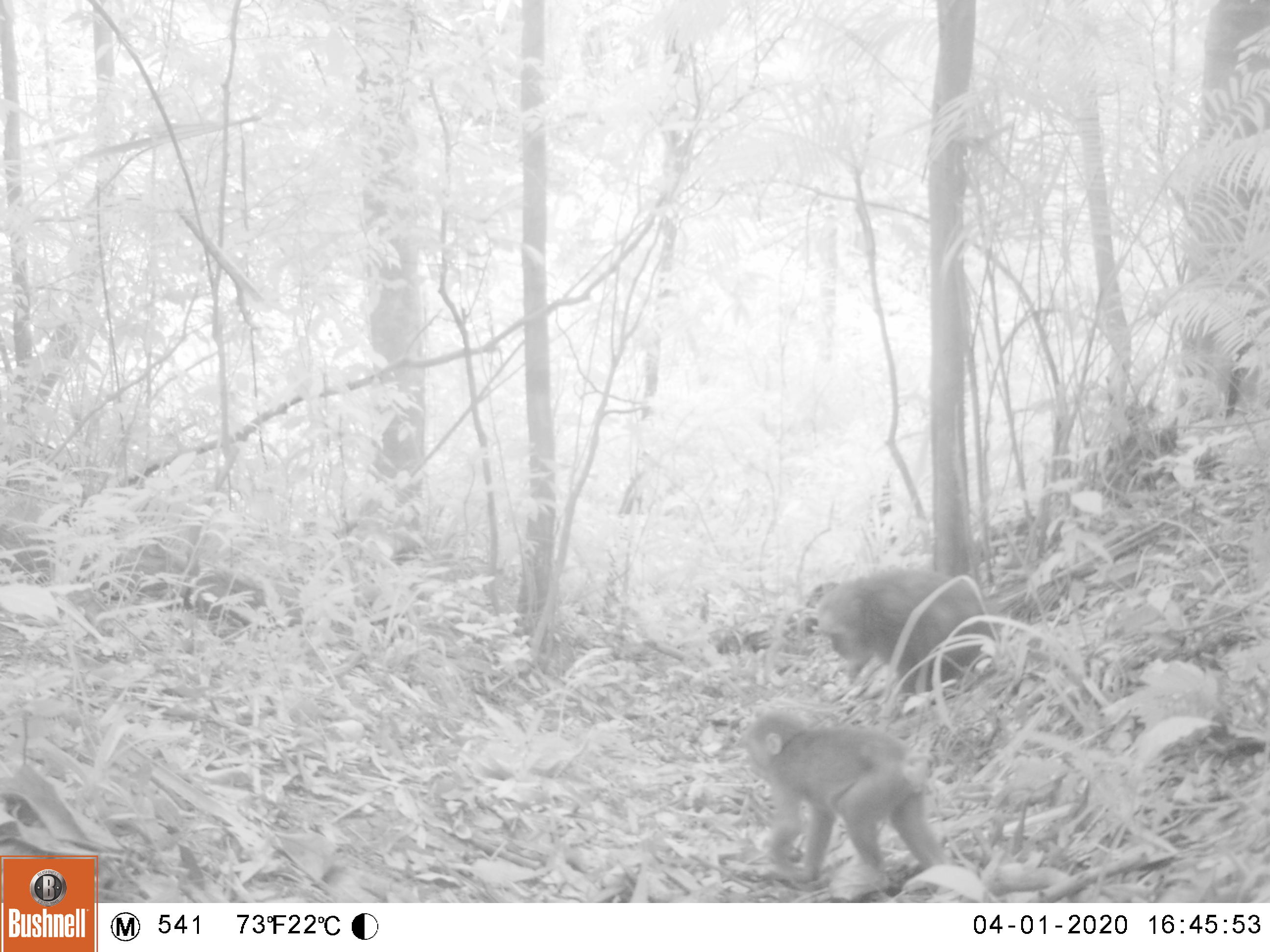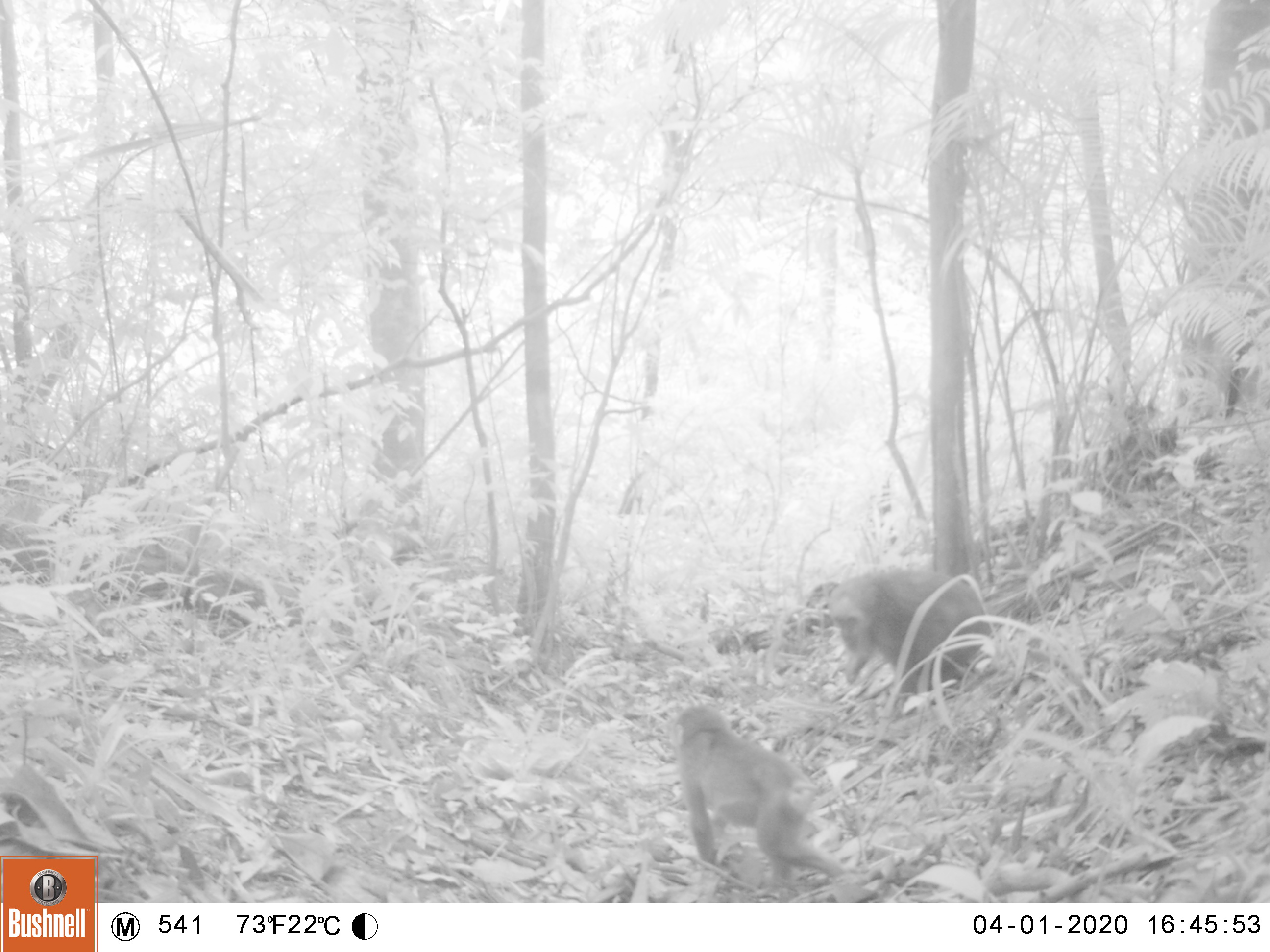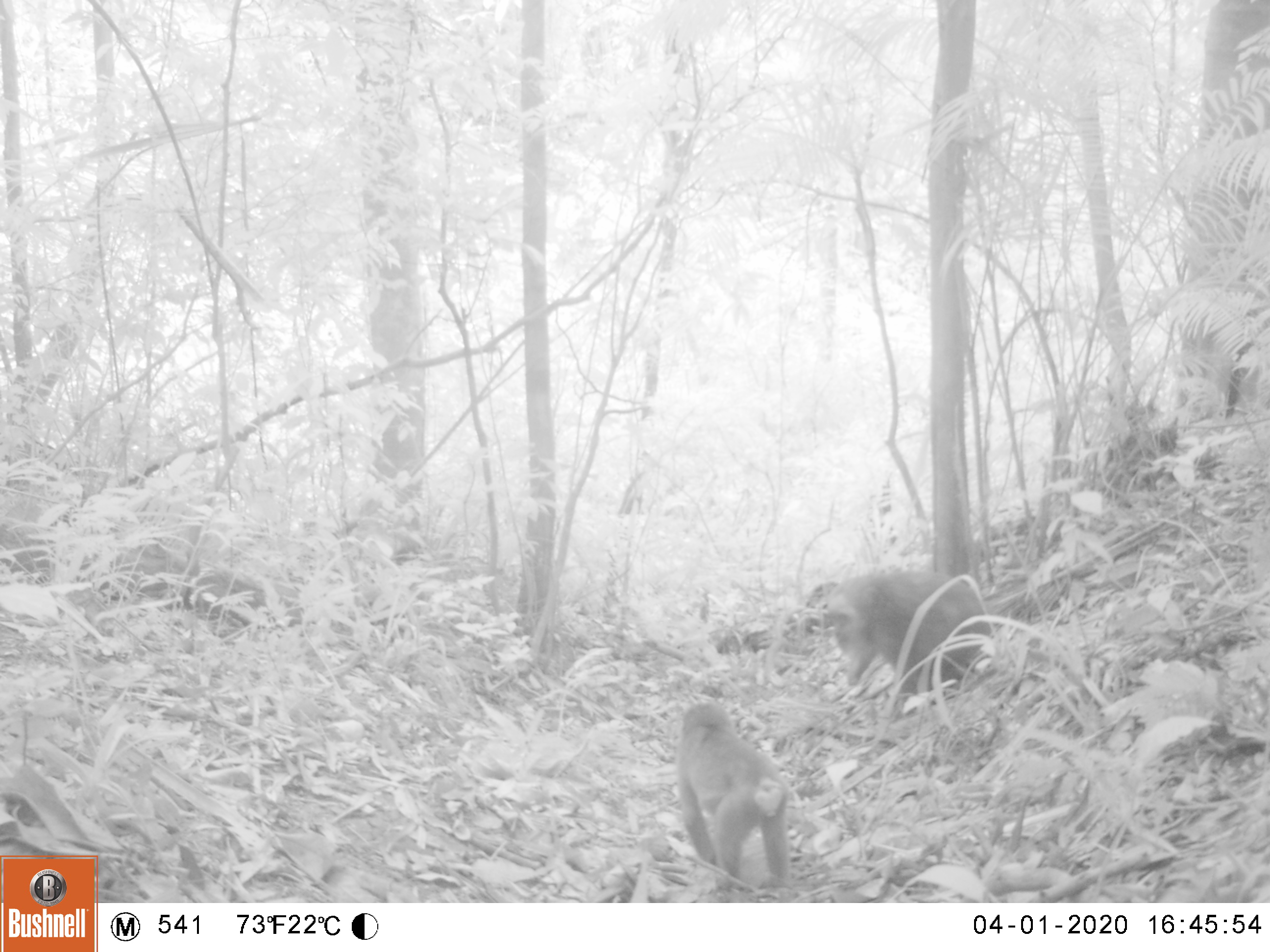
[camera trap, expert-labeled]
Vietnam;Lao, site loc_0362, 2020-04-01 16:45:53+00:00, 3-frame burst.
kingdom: Animalia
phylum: Chordata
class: Mammalia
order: Primates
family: Cercopithecidae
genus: Macaca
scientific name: Macaca arctoides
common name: stump-tailed macaque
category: stump tailed macaque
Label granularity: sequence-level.